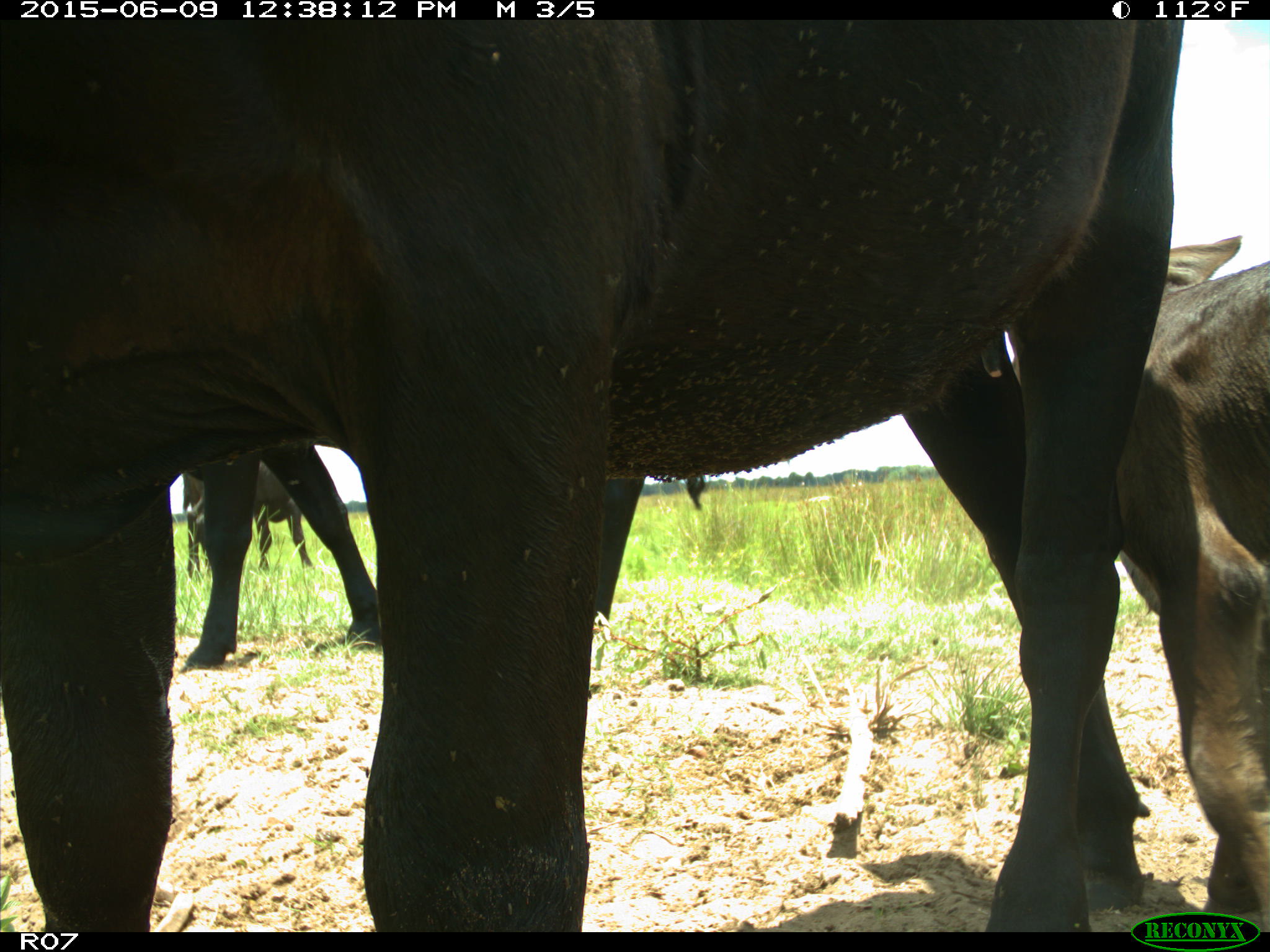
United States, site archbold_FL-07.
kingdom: Animalia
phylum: Chordata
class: Mammalia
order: Artiodactyla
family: Bovidae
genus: Bos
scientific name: Bos taurus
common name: domestic cow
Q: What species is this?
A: Bos taurus (domestic cow).